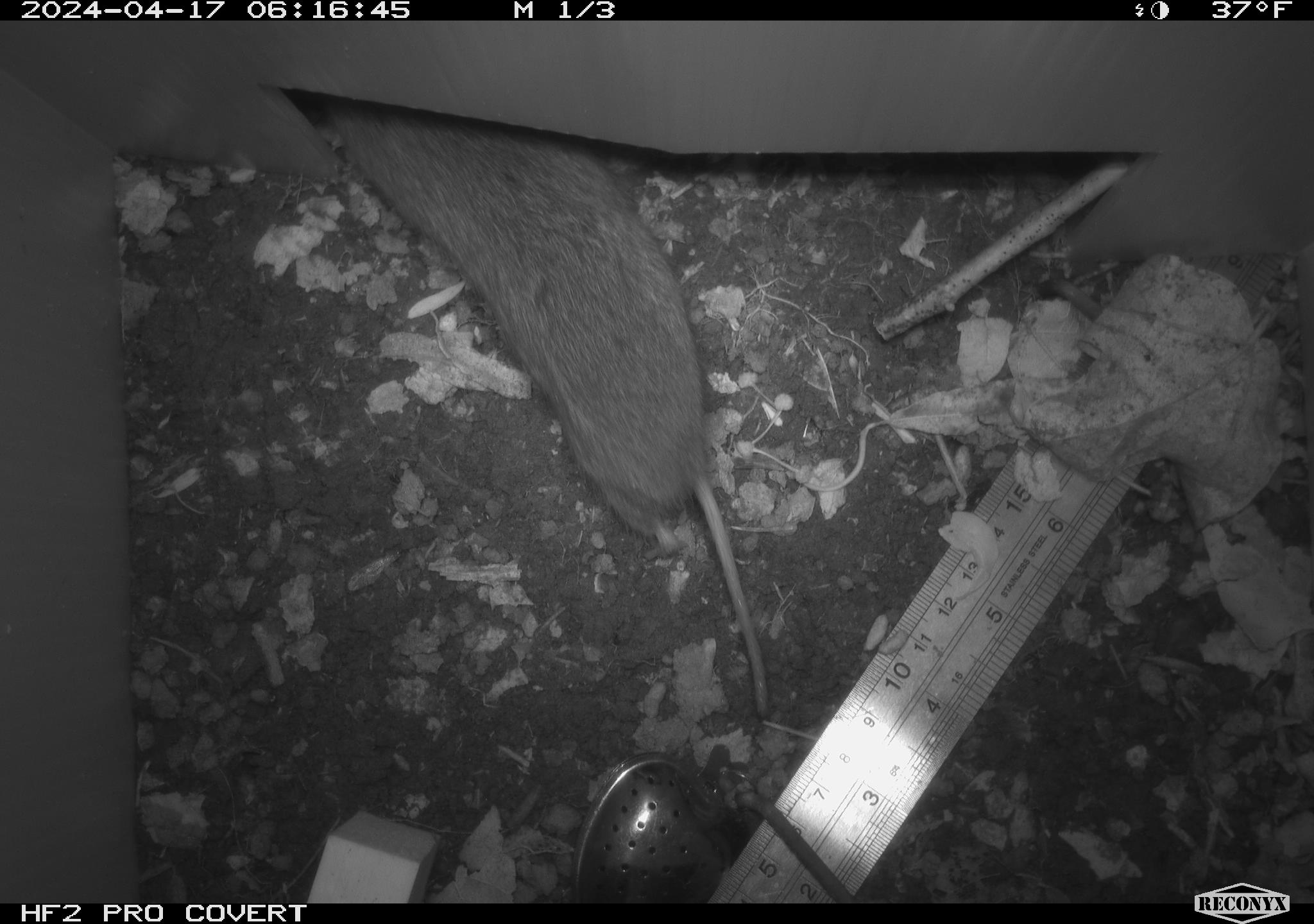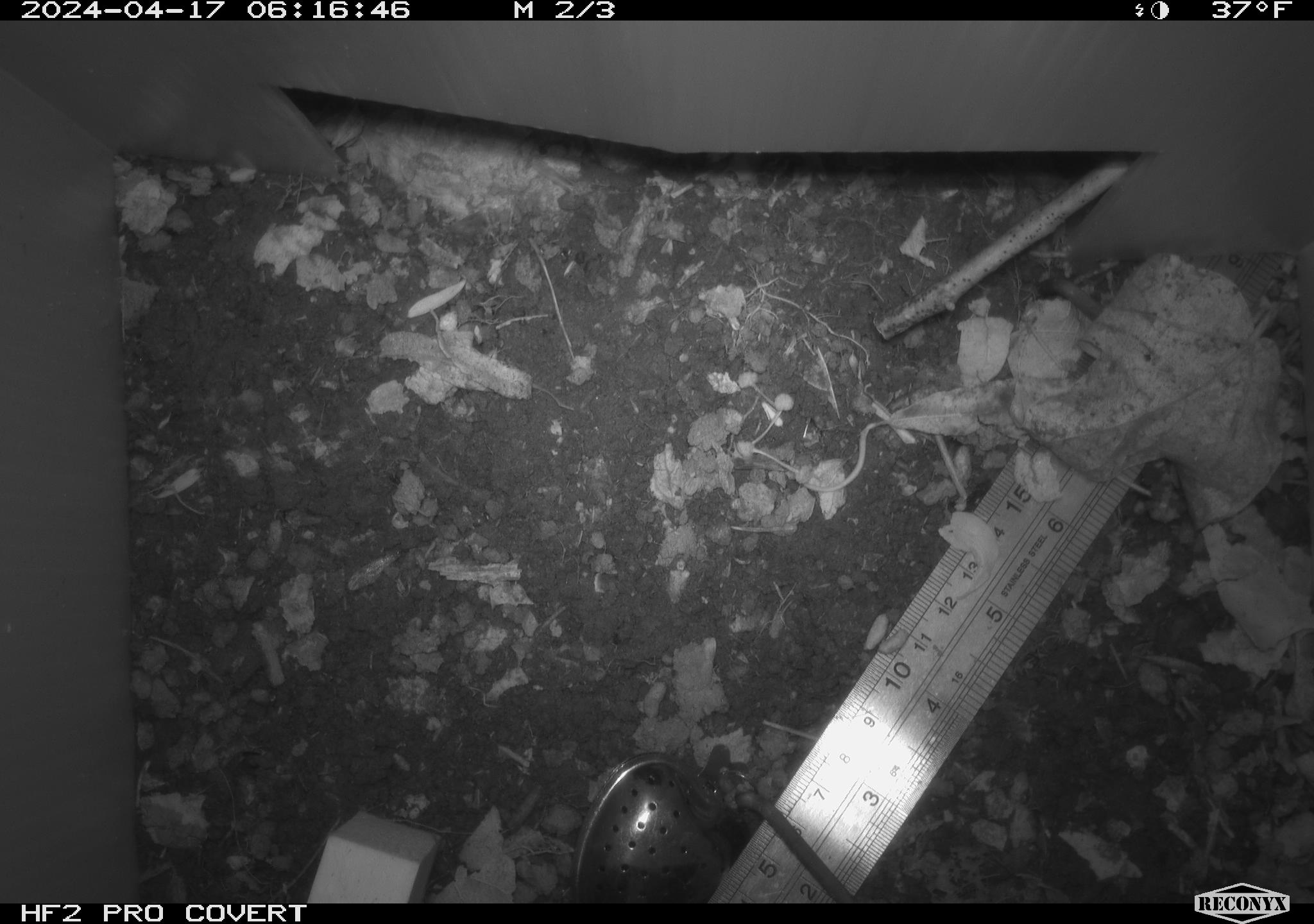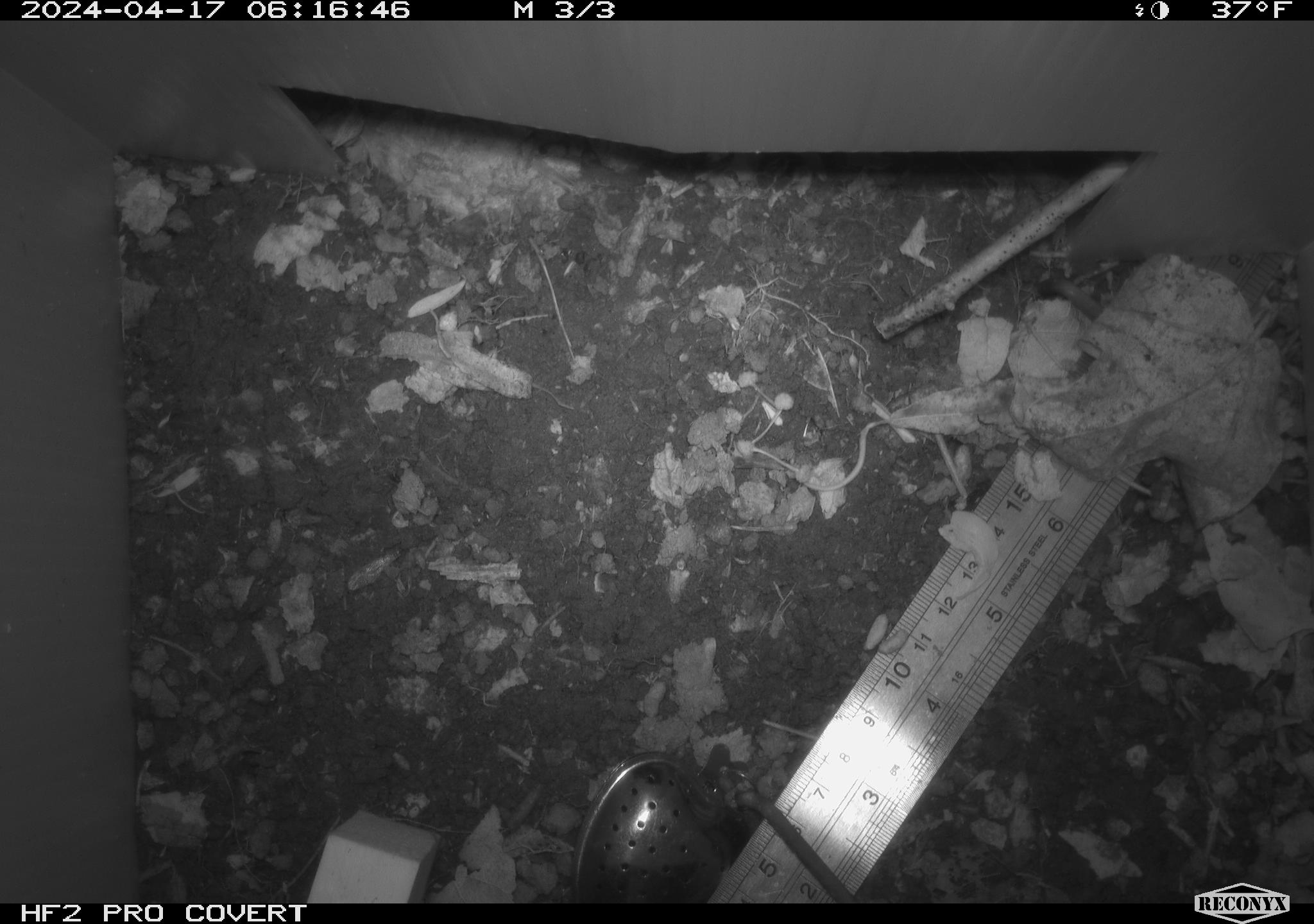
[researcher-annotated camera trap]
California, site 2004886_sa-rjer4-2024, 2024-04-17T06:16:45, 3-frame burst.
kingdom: Animalia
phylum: Chordata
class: Mammalia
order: Rodentia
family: Cricetidae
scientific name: Arvicolinae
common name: voles, lemmings, and muskrats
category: arvicolinae subfamily